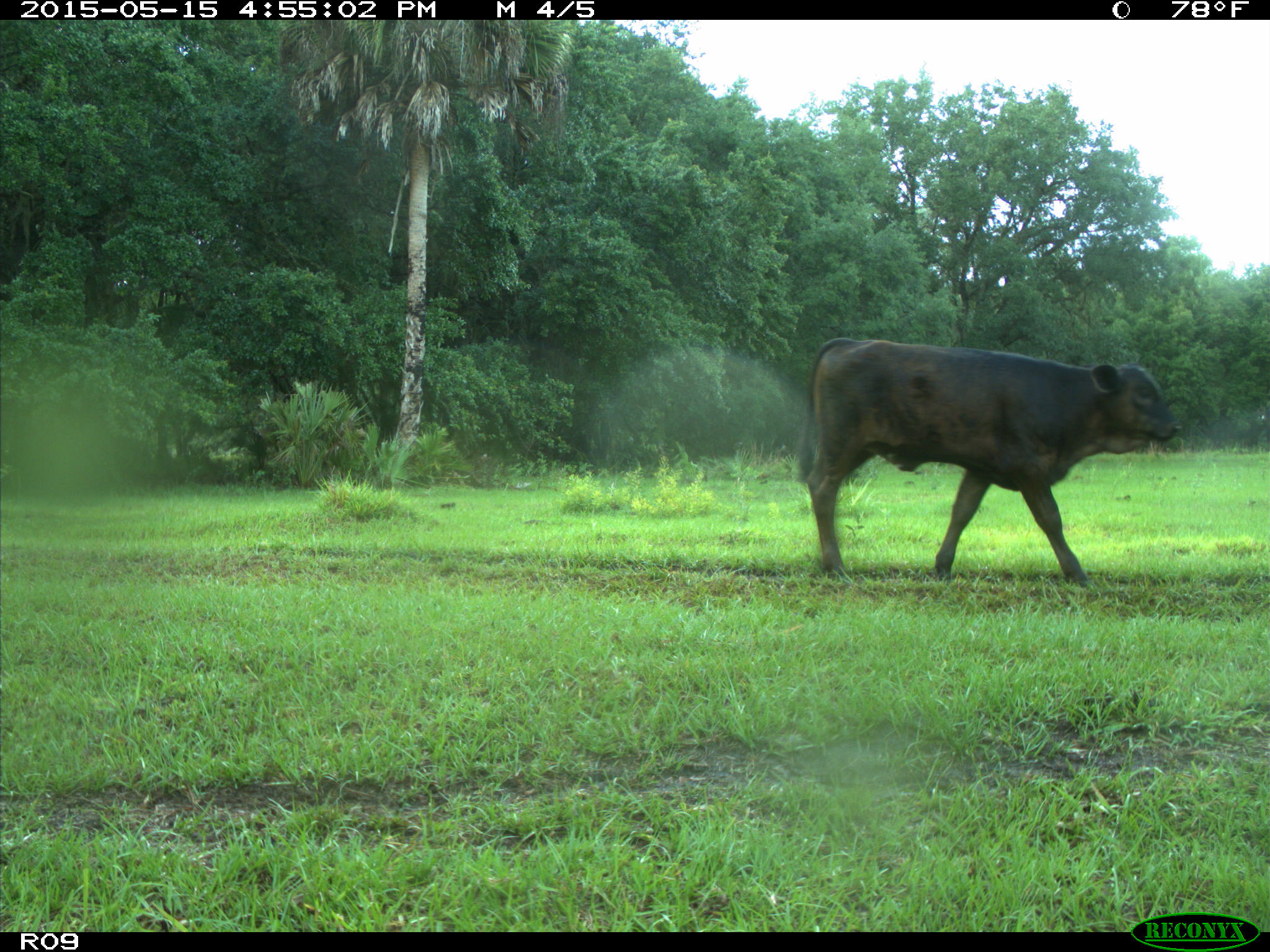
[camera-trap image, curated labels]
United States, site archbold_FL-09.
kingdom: Animalia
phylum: Chordata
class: Mammalia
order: Artiodactyla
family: Bovidae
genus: Bos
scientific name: Bos taurus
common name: domestic cow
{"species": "Bos taurus (domestic cow)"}